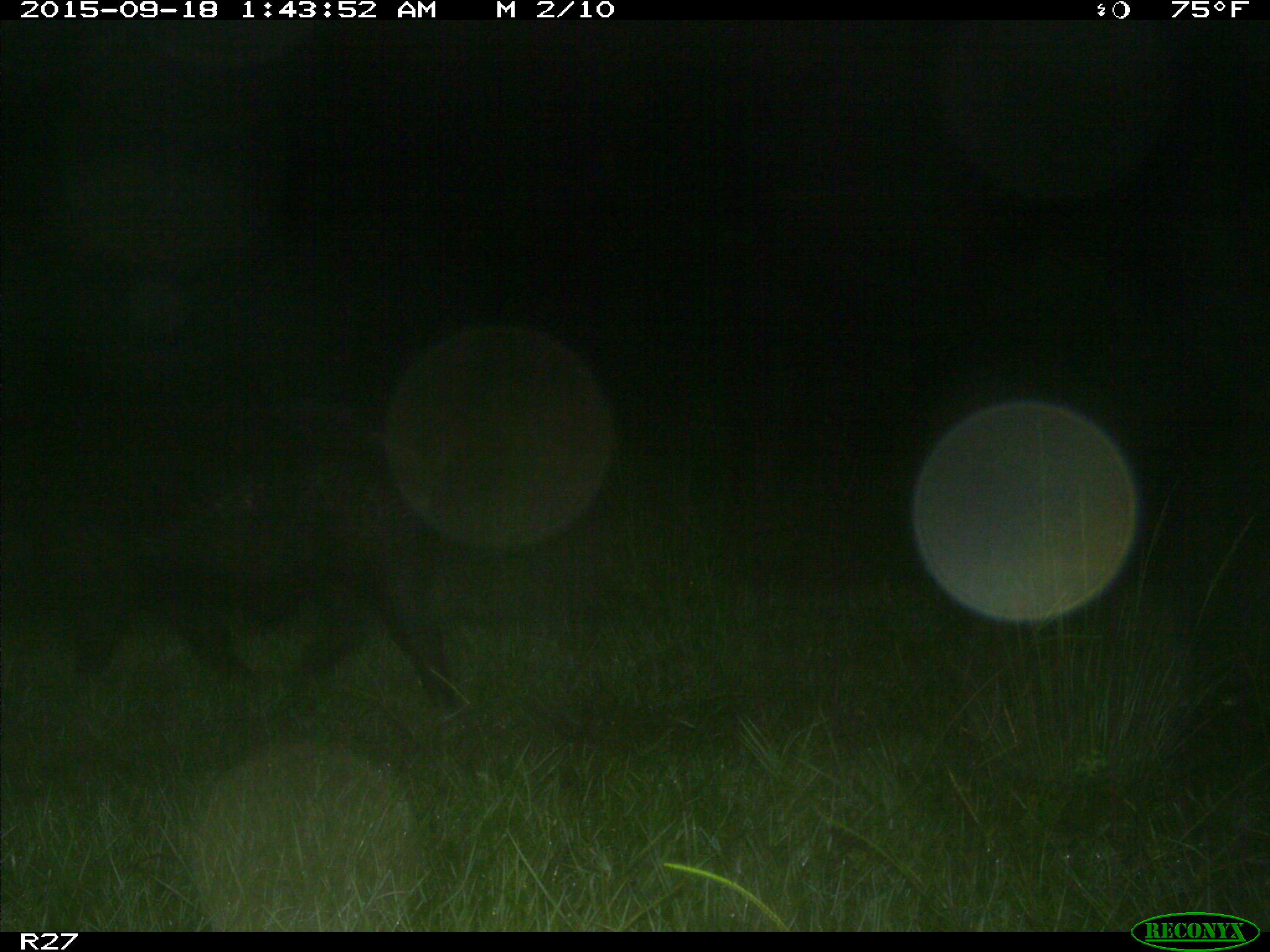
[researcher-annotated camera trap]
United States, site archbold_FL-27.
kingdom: Animalia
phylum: Chordata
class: Mammalia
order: Artiodactyla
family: Suidae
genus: Sus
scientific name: Sus scrofa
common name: wild boar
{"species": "Sus scrofa (wild boar)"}